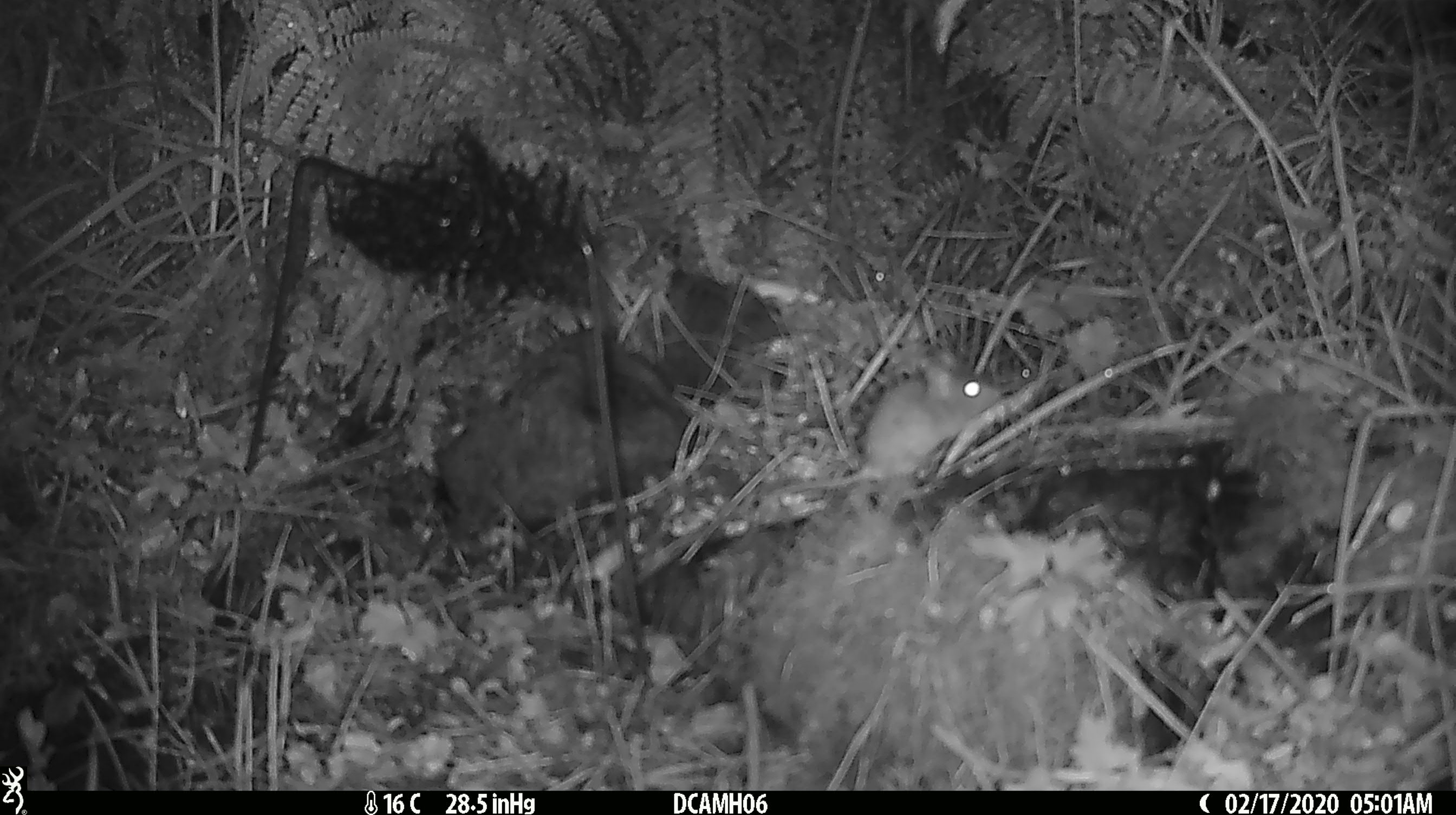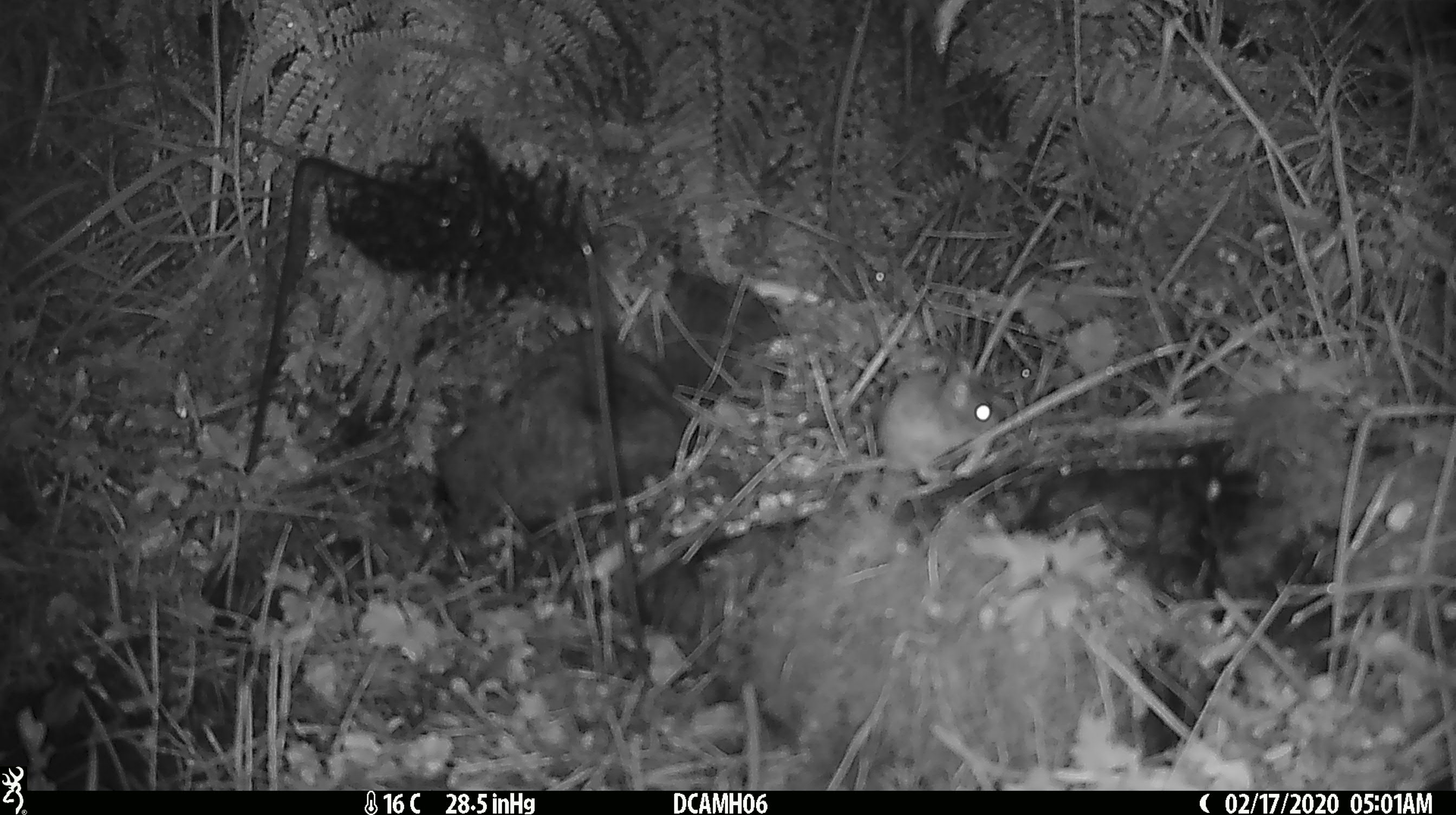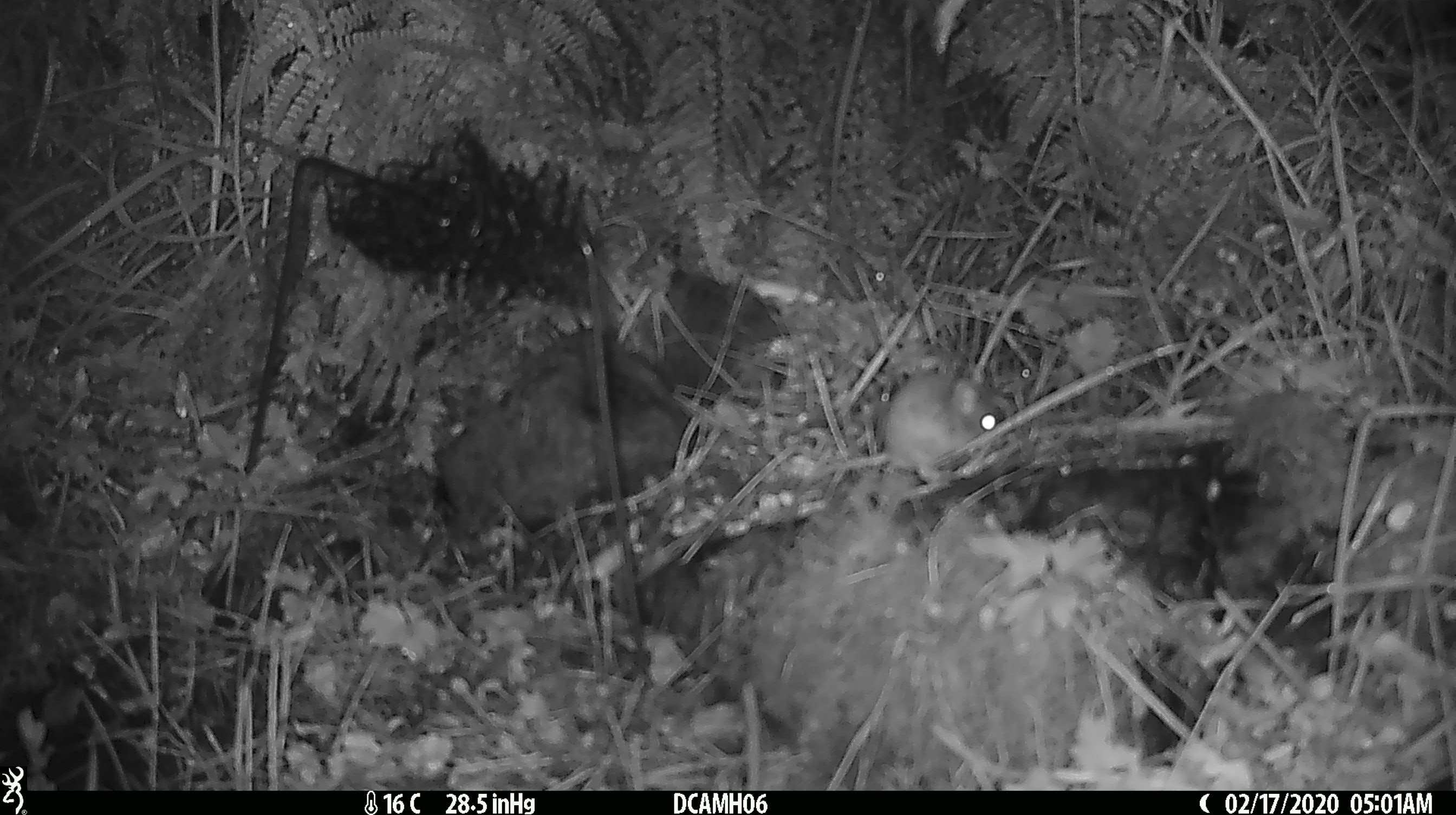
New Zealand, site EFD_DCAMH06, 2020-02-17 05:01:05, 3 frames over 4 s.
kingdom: Animalia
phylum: Chordata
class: Mammalia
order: Rodentia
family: Muridae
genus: Mus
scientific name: Mus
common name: mouse